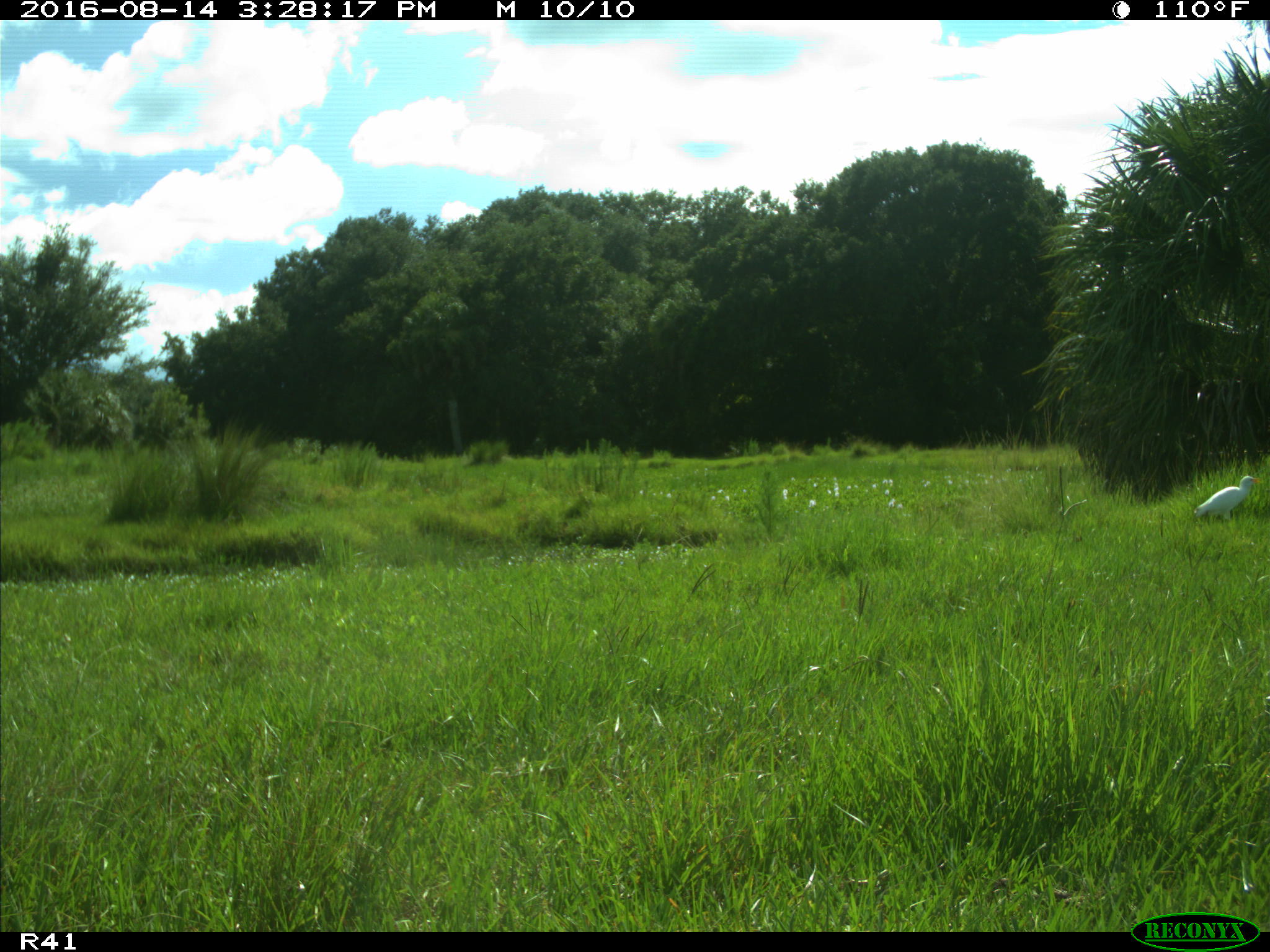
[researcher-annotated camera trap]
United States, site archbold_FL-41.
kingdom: Animalia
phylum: Chordata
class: Aves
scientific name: Aves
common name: birds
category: unidentified bird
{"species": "unidentified bird (birds) (Aves)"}